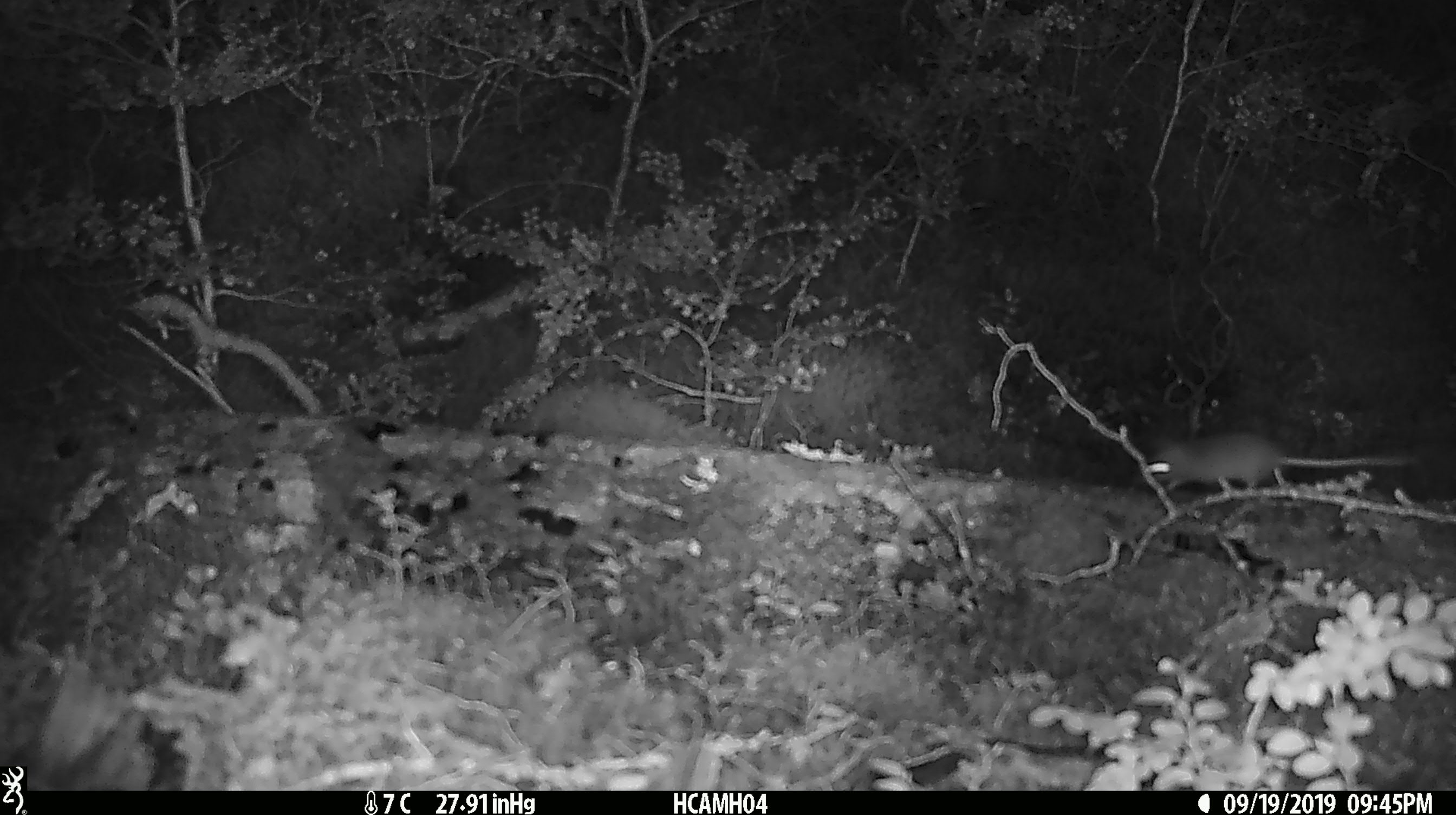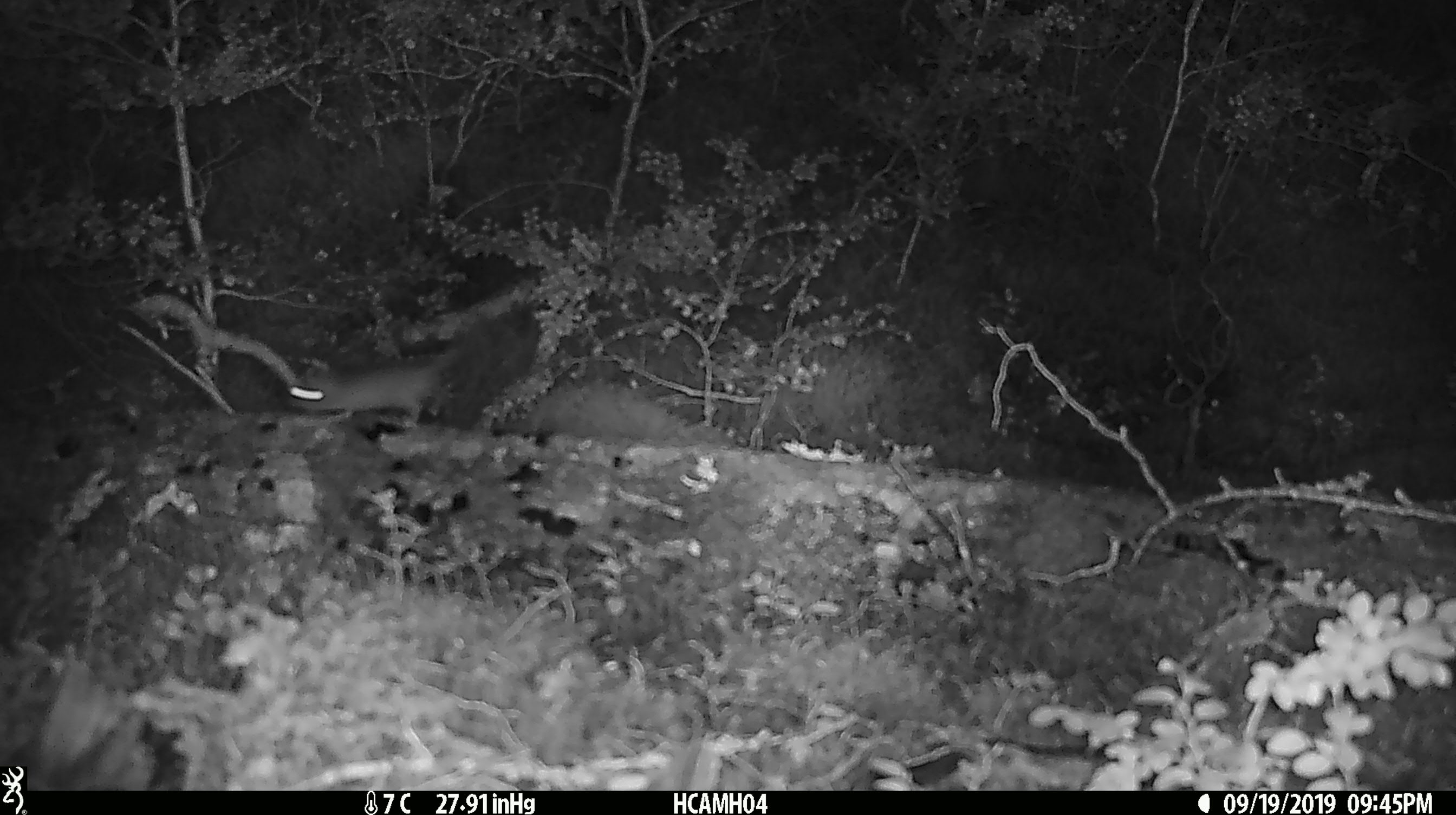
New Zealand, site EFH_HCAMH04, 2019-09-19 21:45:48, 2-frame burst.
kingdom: Animalia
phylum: Chordata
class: Mammalia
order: Rodentia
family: Muridae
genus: Mus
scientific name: Mus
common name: mouse